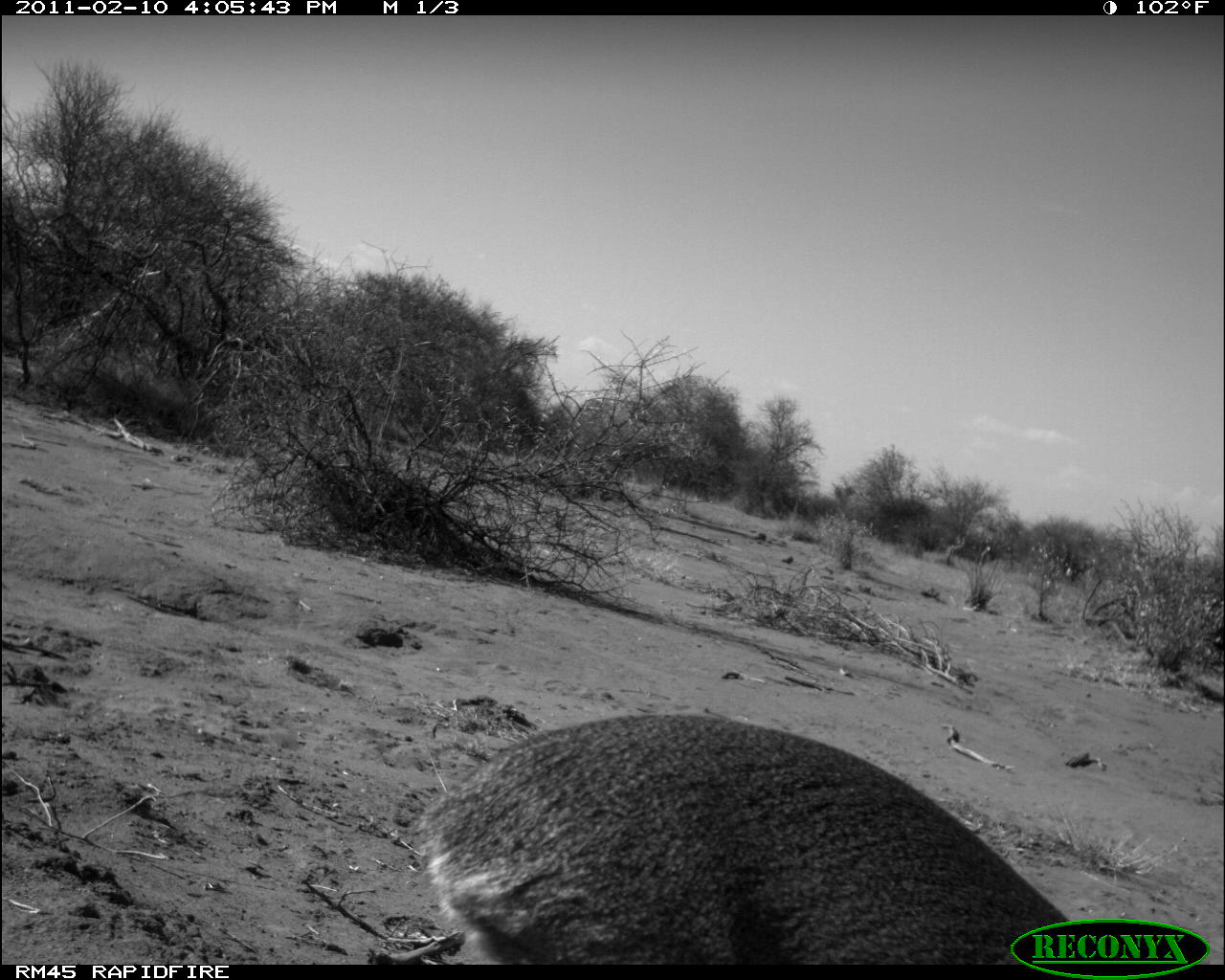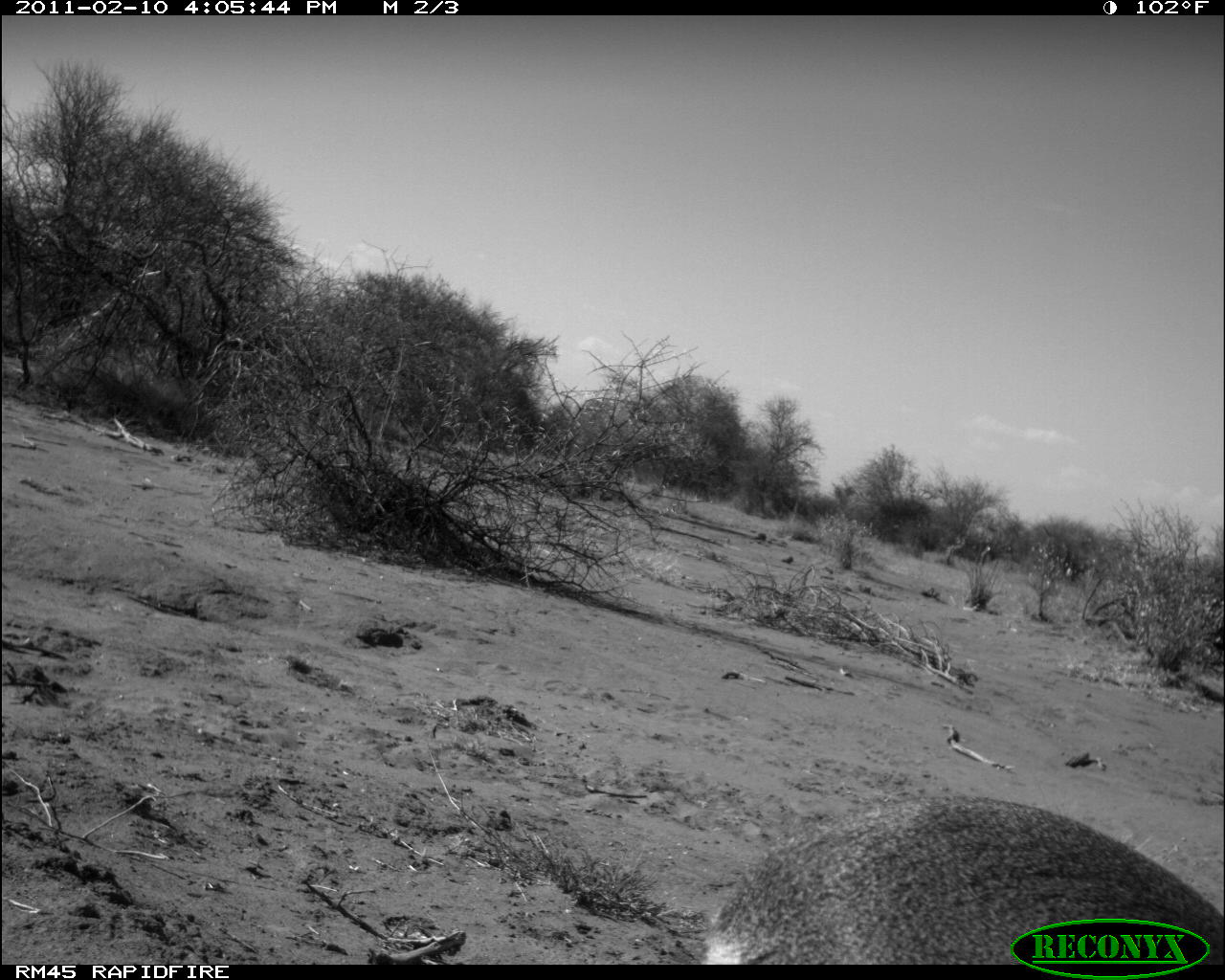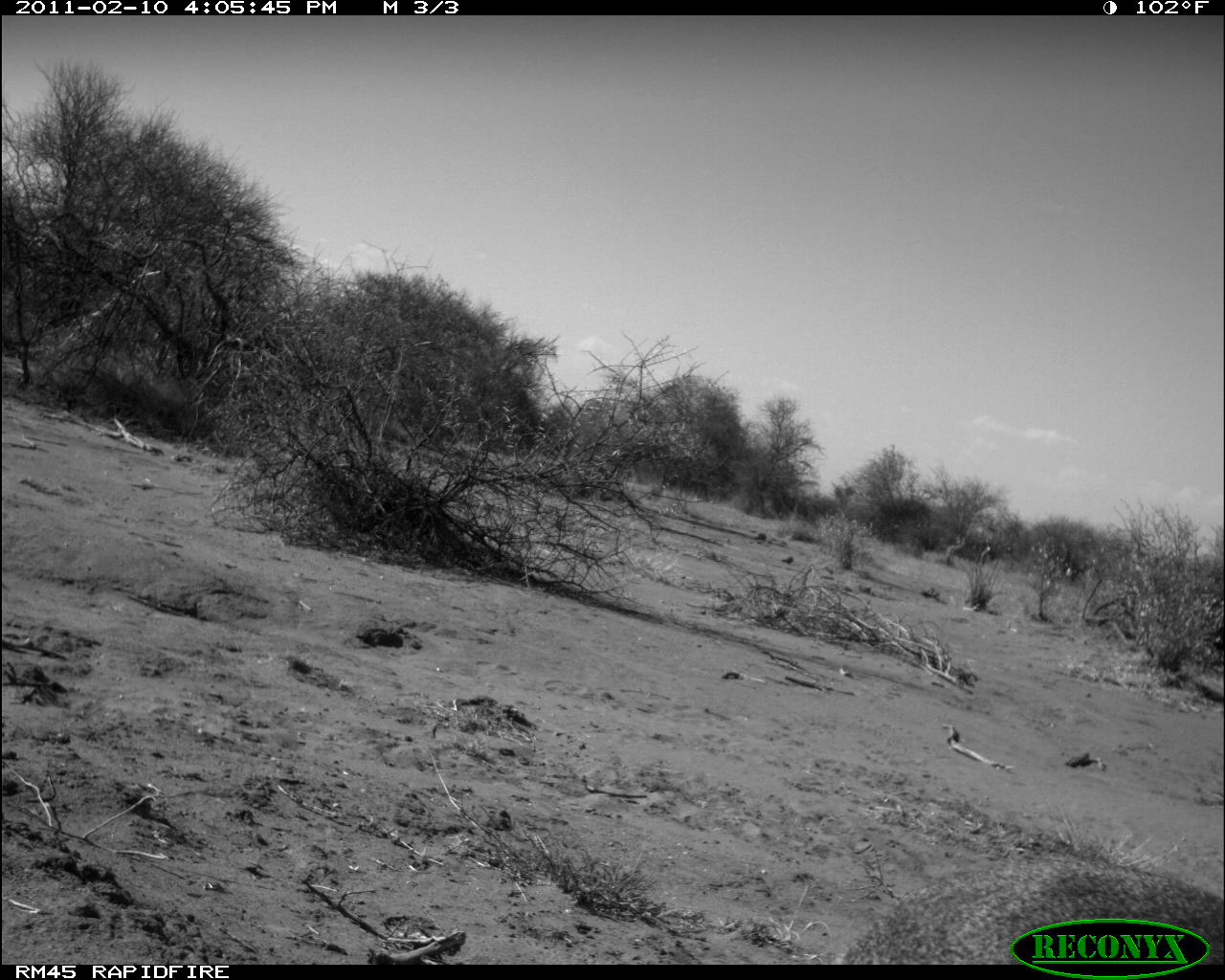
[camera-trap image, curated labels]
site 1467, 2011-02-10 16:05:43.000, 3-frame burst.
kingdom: Animalia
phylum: Chordata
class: Mammalia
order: Artiodactyla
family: Bovidae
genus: Madoqua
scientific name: Madoqua guentheri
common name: günther's dik-dik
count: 1